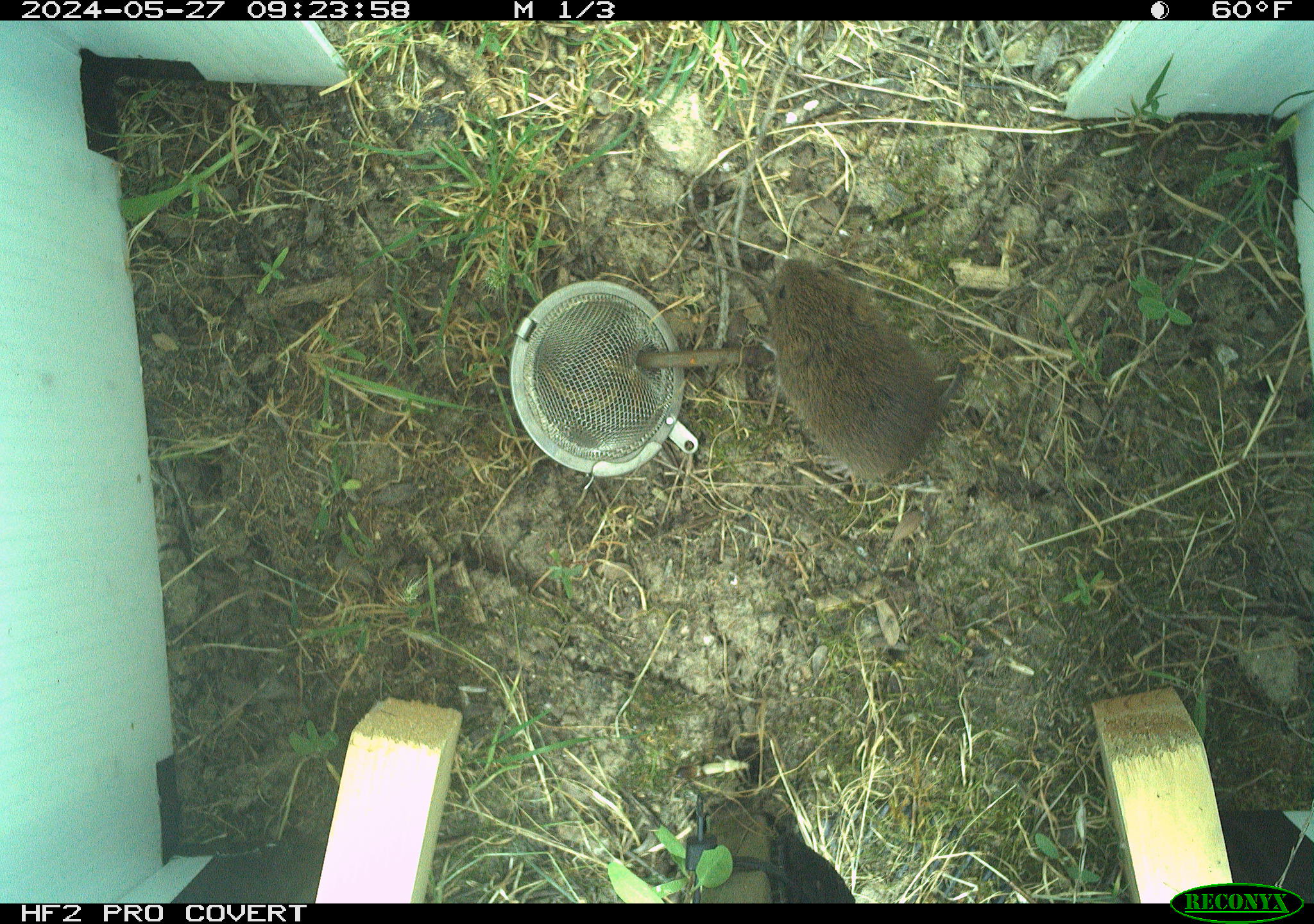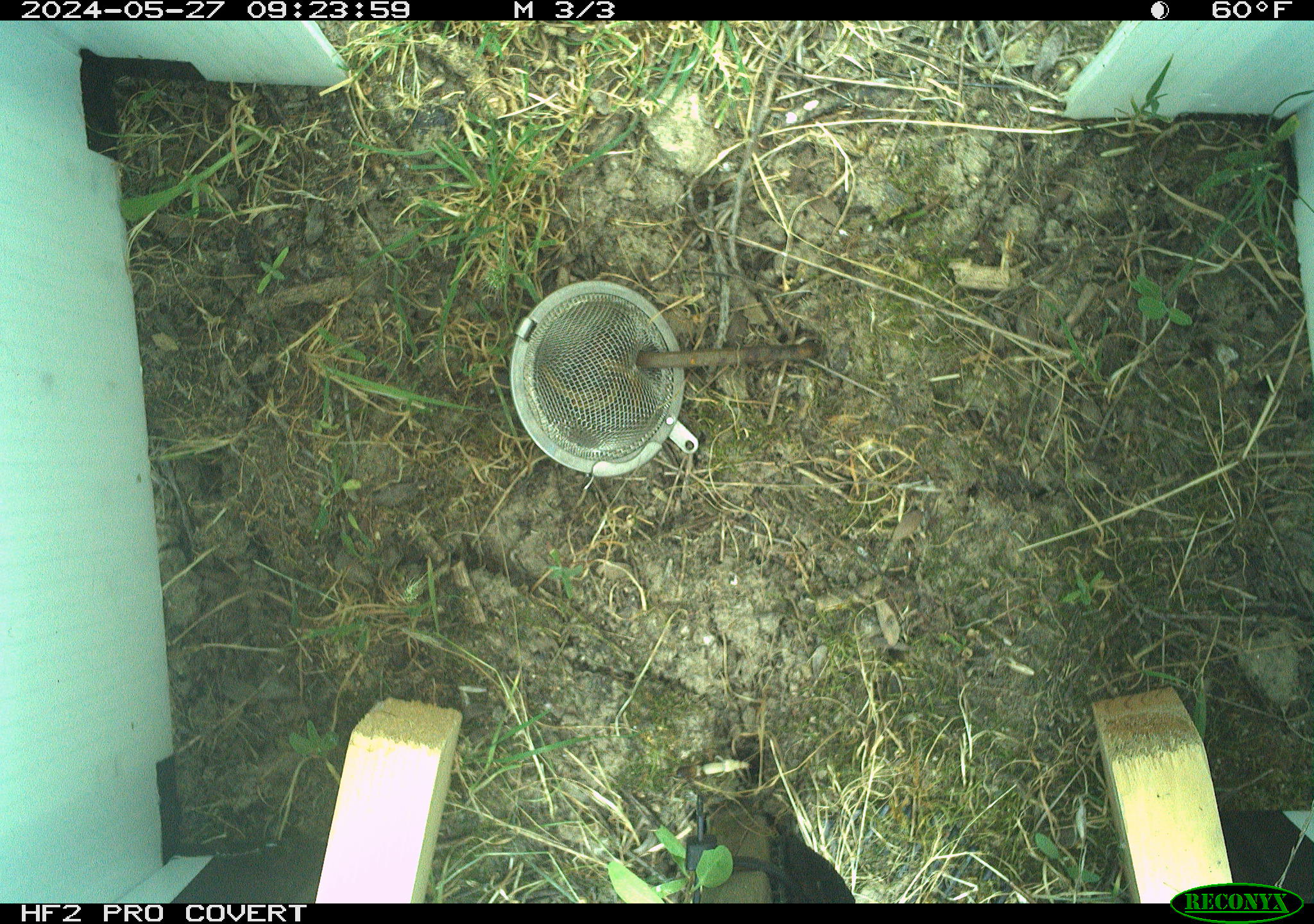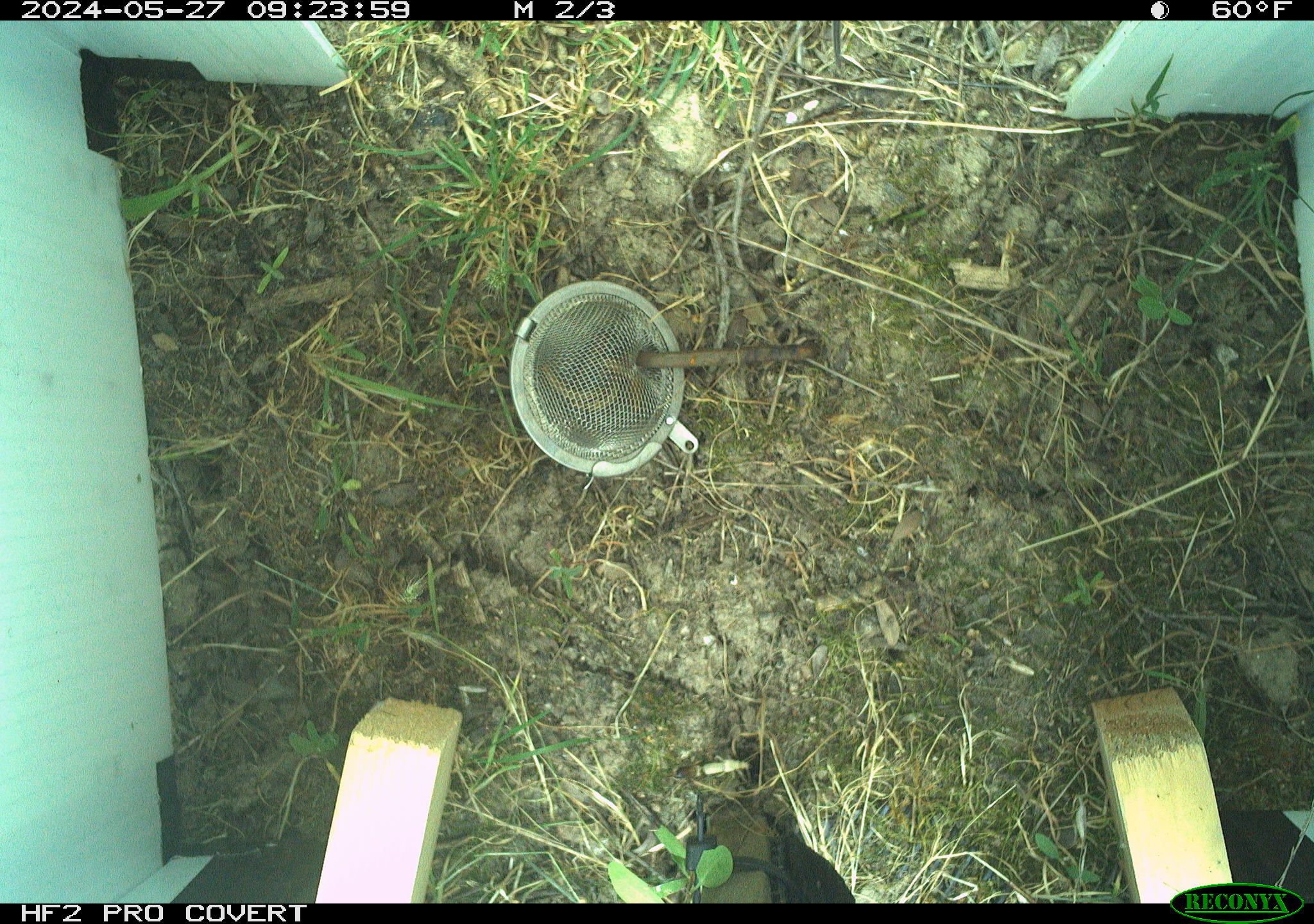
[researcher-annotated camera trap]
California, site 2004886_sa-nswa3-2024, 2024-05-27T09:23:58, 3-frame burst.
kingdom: Animalia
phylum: Chordata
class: Mammalia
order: Rodentia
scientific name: Rodentia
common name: rodent